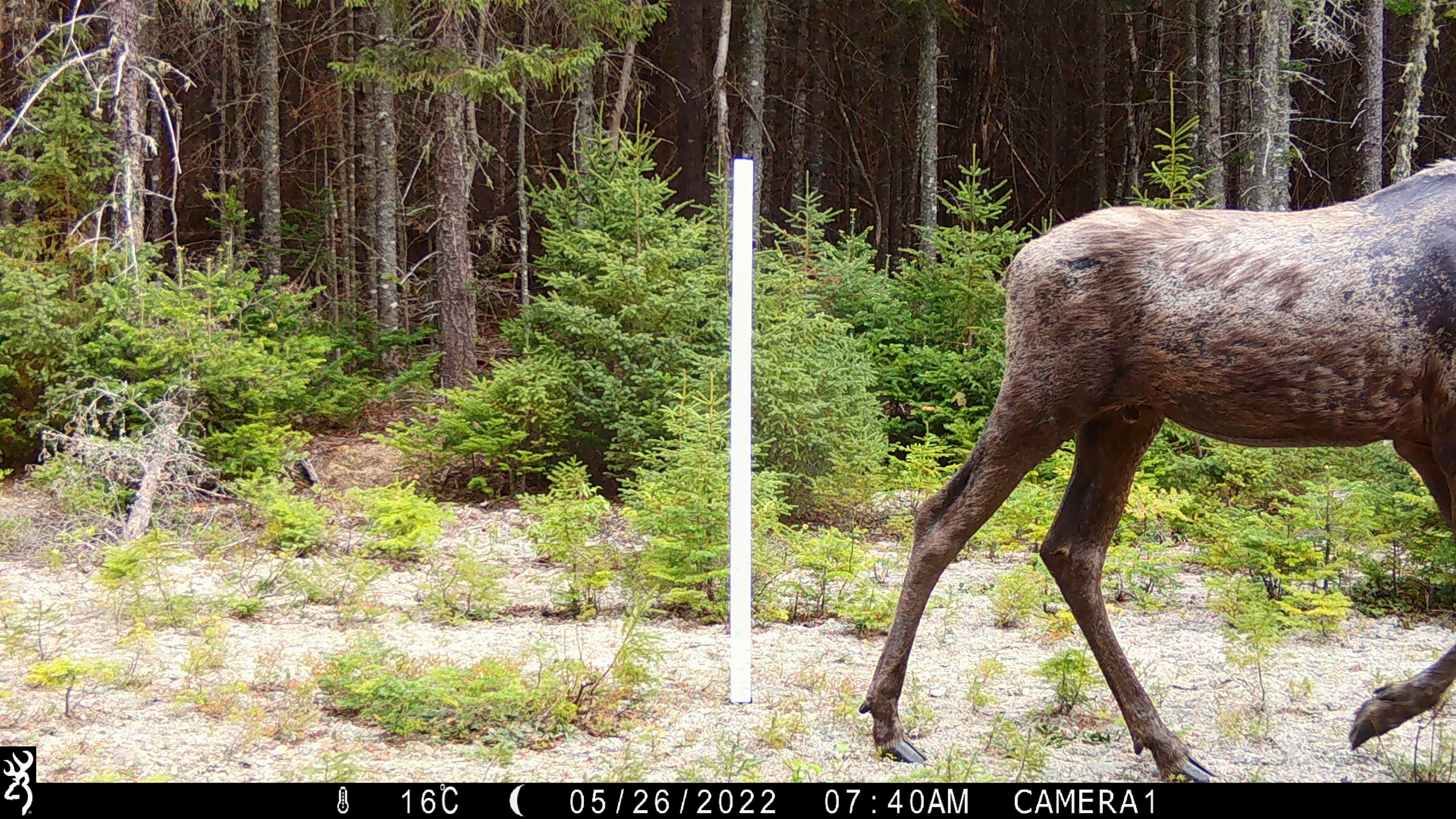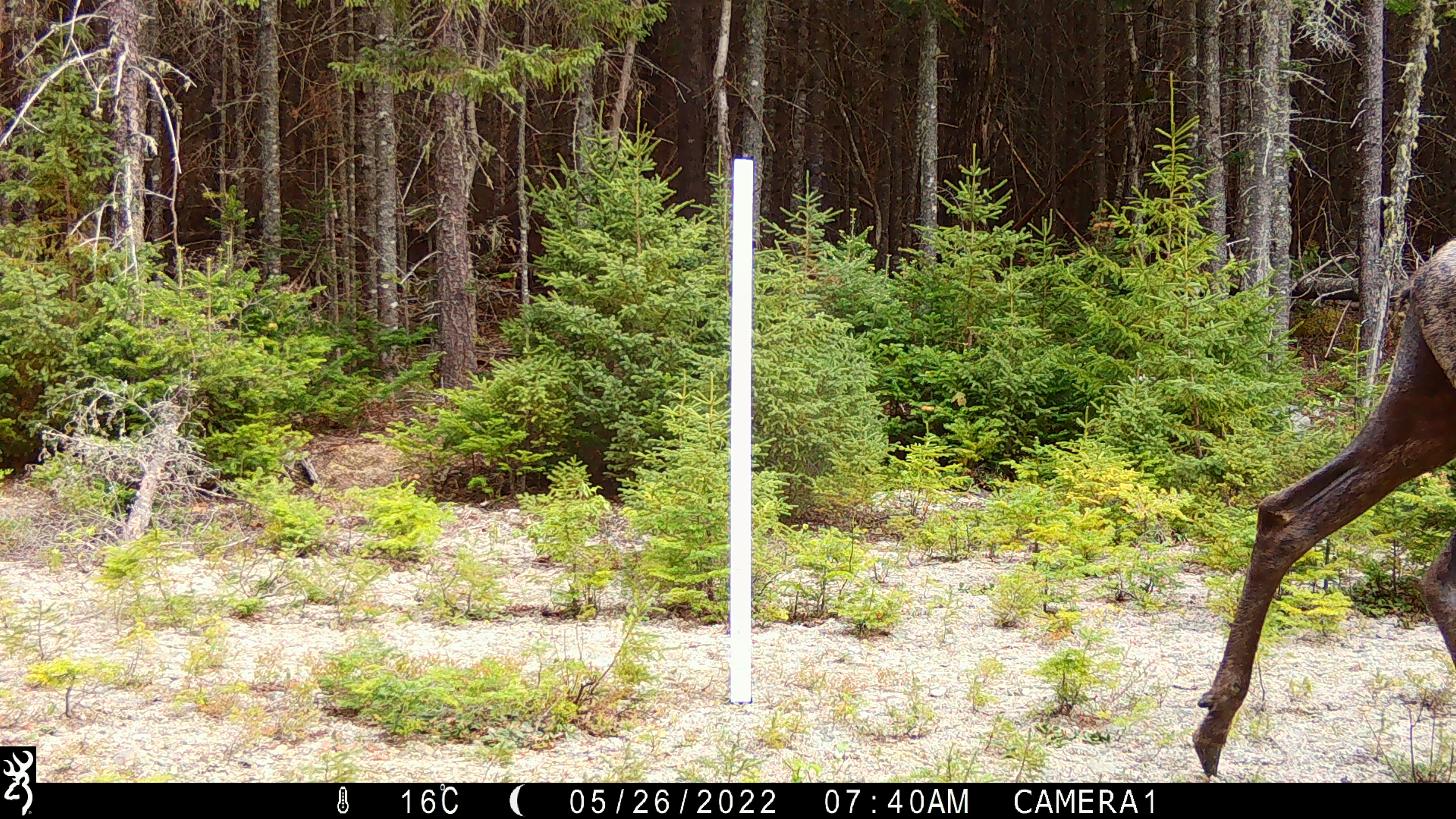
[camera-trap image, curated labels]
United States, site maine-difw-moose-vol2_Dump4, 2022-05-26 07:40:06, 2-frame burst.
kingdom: Animalia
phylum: Chordata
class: Mammalia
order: Artiodactyla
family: Cervidae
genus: Alces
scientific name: Alces alces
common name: moose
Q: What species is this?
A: Moose (Alces alces).